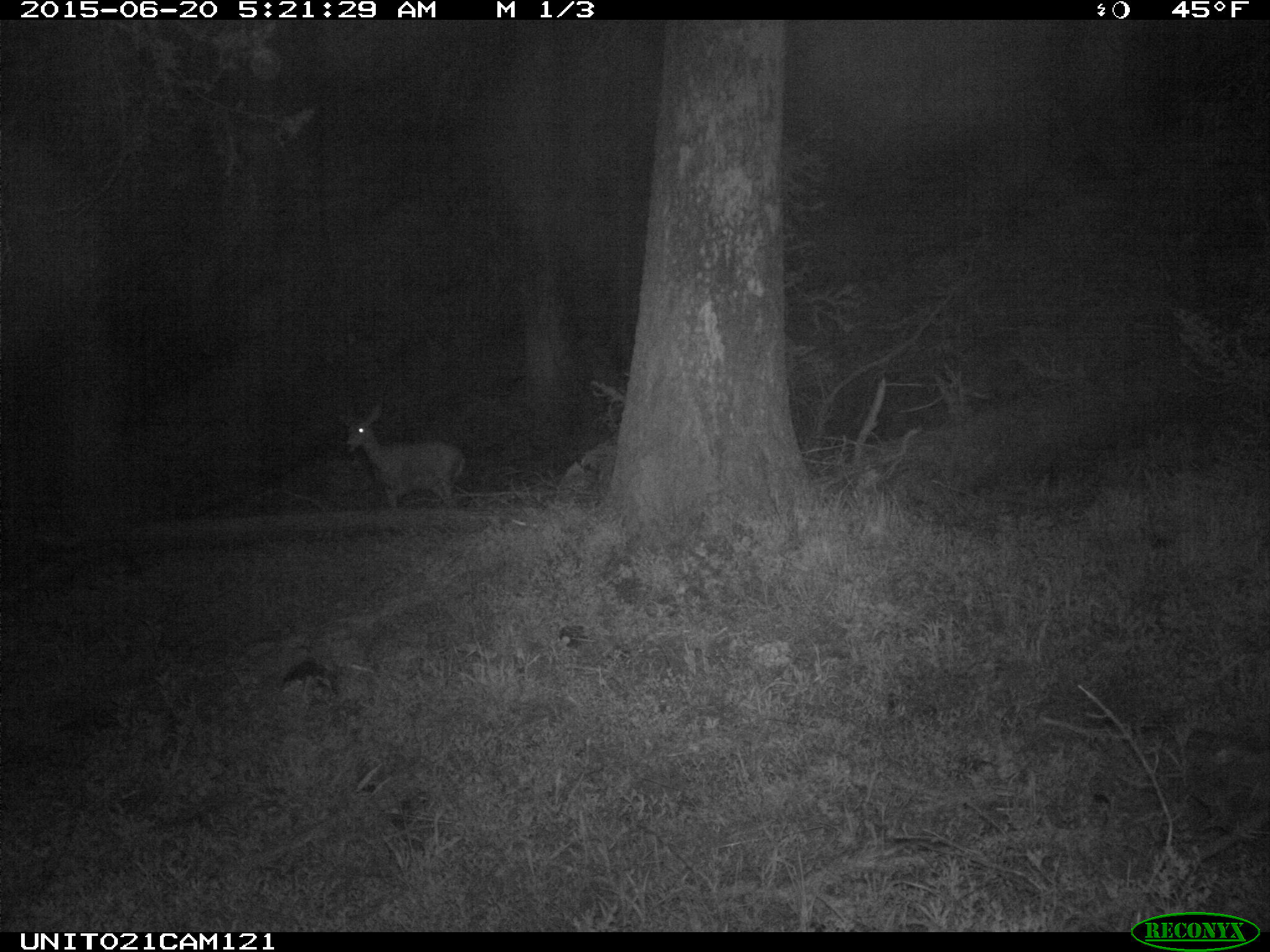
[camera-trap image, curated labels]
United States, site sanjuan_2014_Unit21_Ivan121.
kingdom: Animalia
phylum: Chordata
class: Mammalia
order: Artiodactyla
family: Cervidae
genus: Odocoileus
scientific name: Odocoileus hemionus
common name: mule deer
Odocoileus hemionus (mule deer).